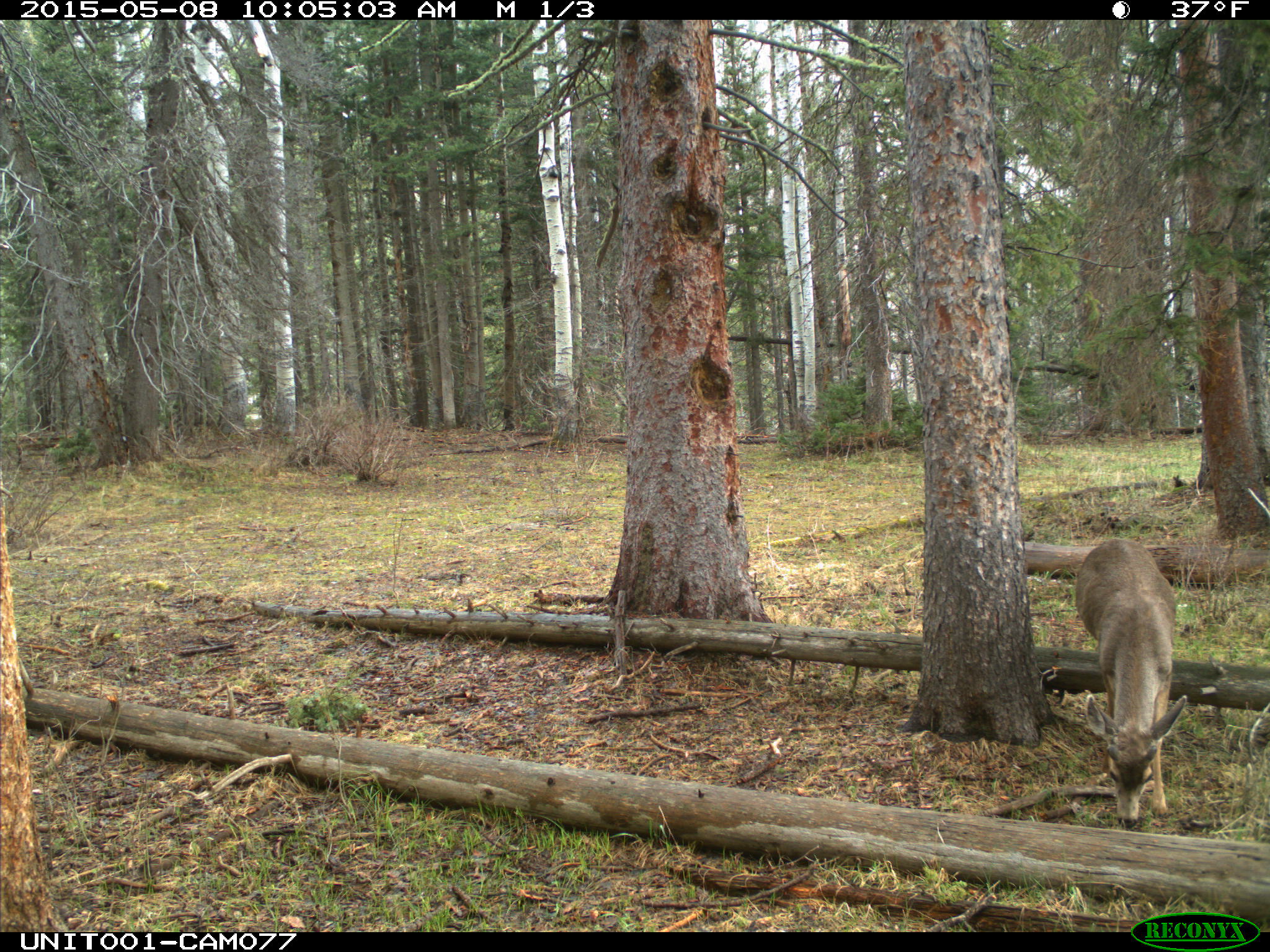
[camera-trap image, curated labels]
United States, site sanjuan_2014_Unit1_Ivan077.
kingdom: Animalia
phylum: Chordata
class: Mammalia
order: Artiodactyla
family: Cervidae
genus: Odocoileus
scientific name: Odocoileus hemionus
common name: mule deer